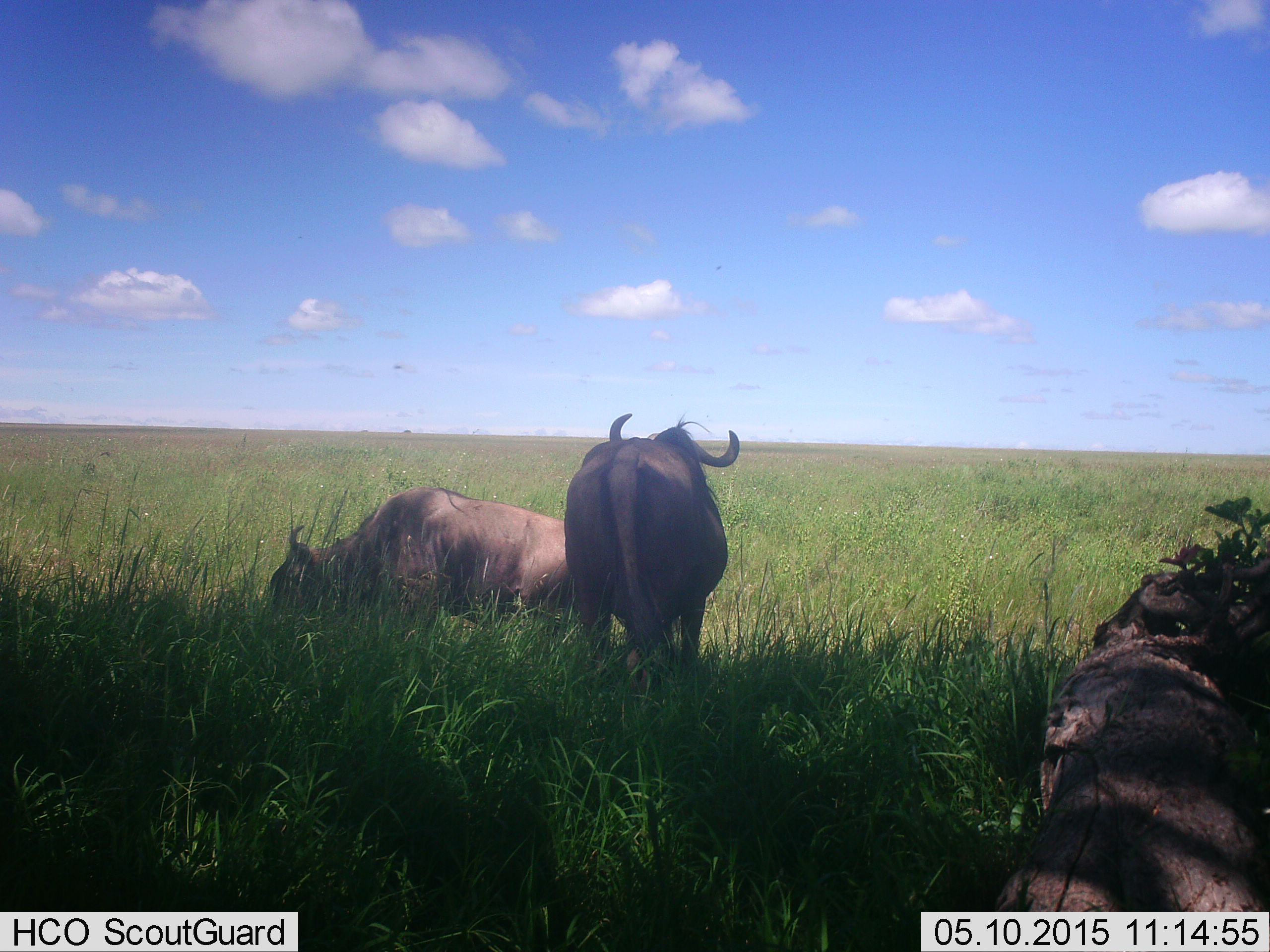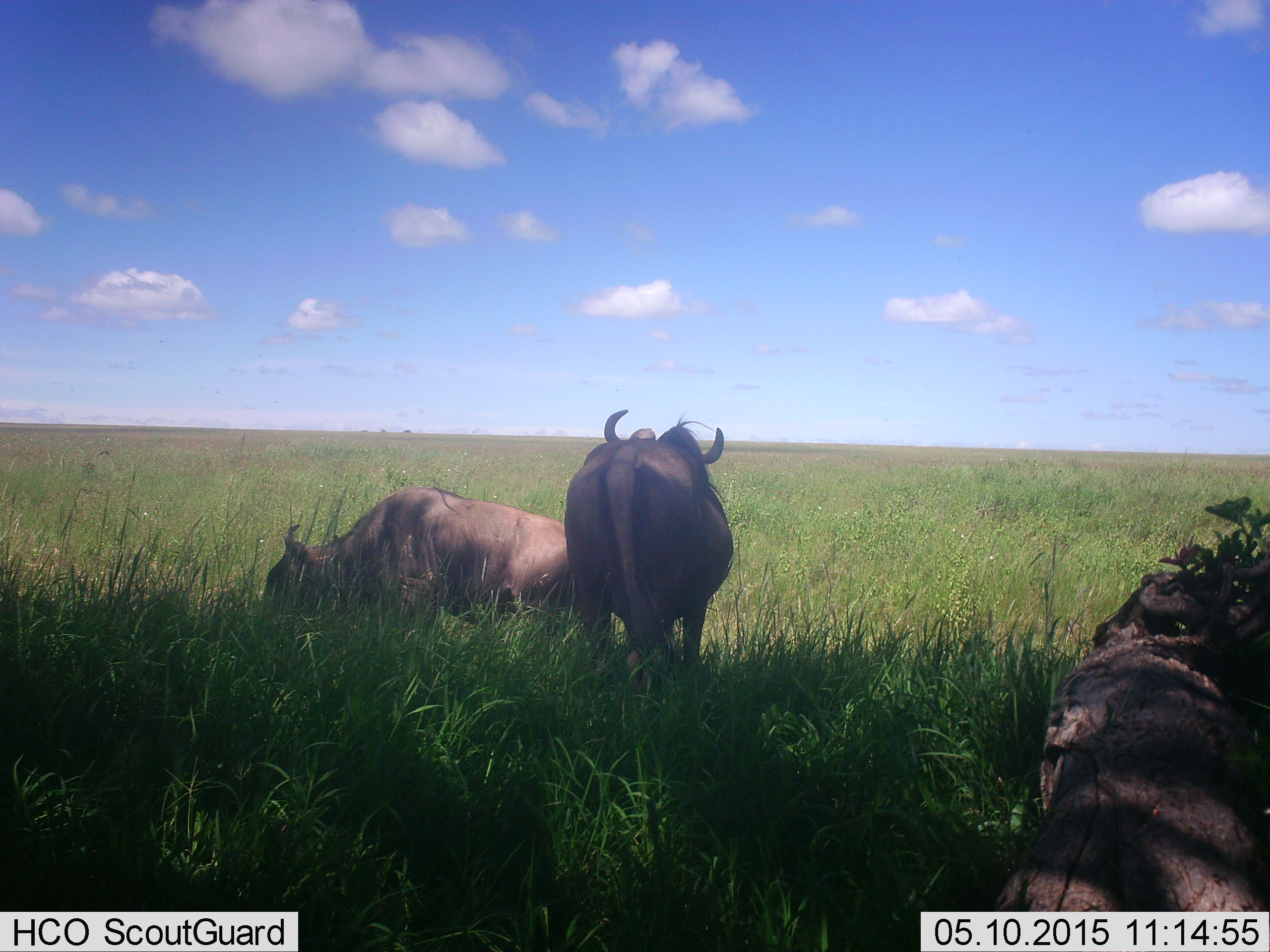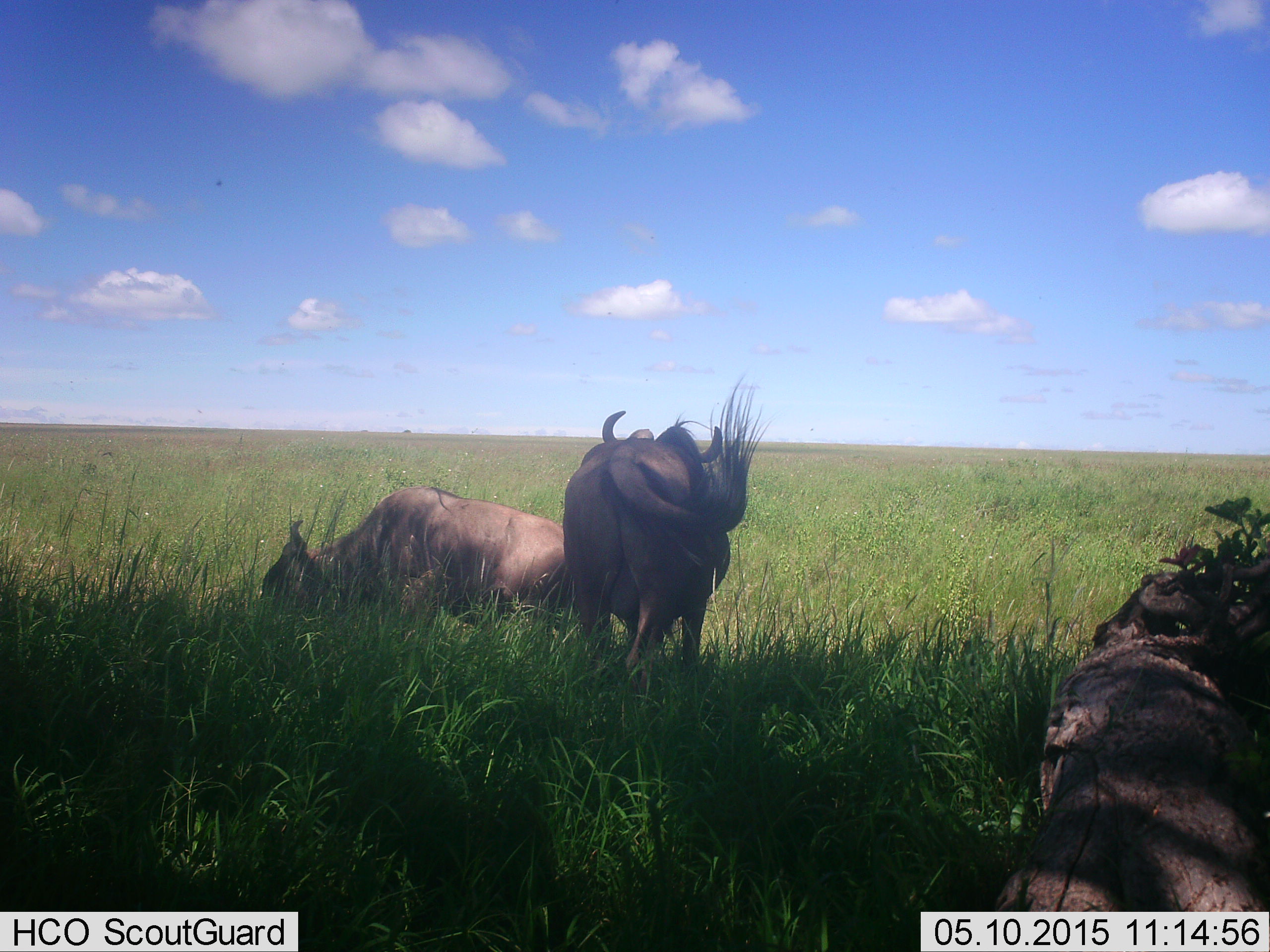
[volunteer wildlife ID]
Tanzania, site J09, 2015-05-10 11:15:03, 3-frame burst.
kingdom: Animalia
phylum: Chordata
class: Mammalia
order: Artiodactyla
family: Bovidae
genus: Connochaetes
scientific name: Connochaetes taurinus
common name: blue wildebeest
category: wildebeest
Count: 2.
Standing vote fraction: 60%.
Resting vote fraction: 20%.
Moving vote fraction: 20%.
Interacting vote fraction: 0%.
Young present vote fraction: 0%.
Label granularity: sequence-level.